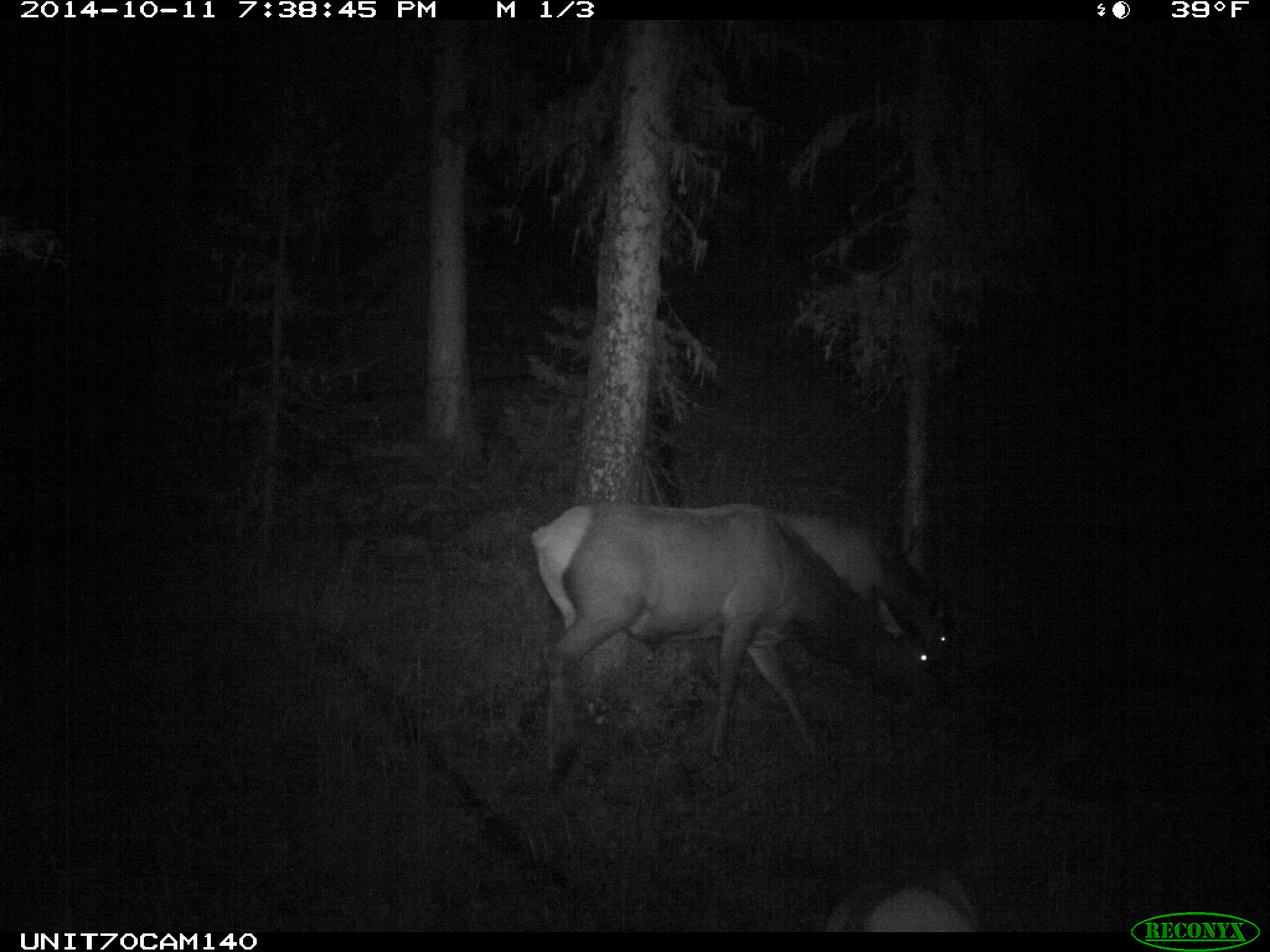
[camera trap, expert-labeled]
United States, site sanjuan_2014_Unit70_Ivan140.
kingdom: Animalia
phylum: Chordata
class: Mammalia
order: Artiodactyla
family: Cervidae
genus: Cervus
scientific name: Cervus elaphus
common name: red deer